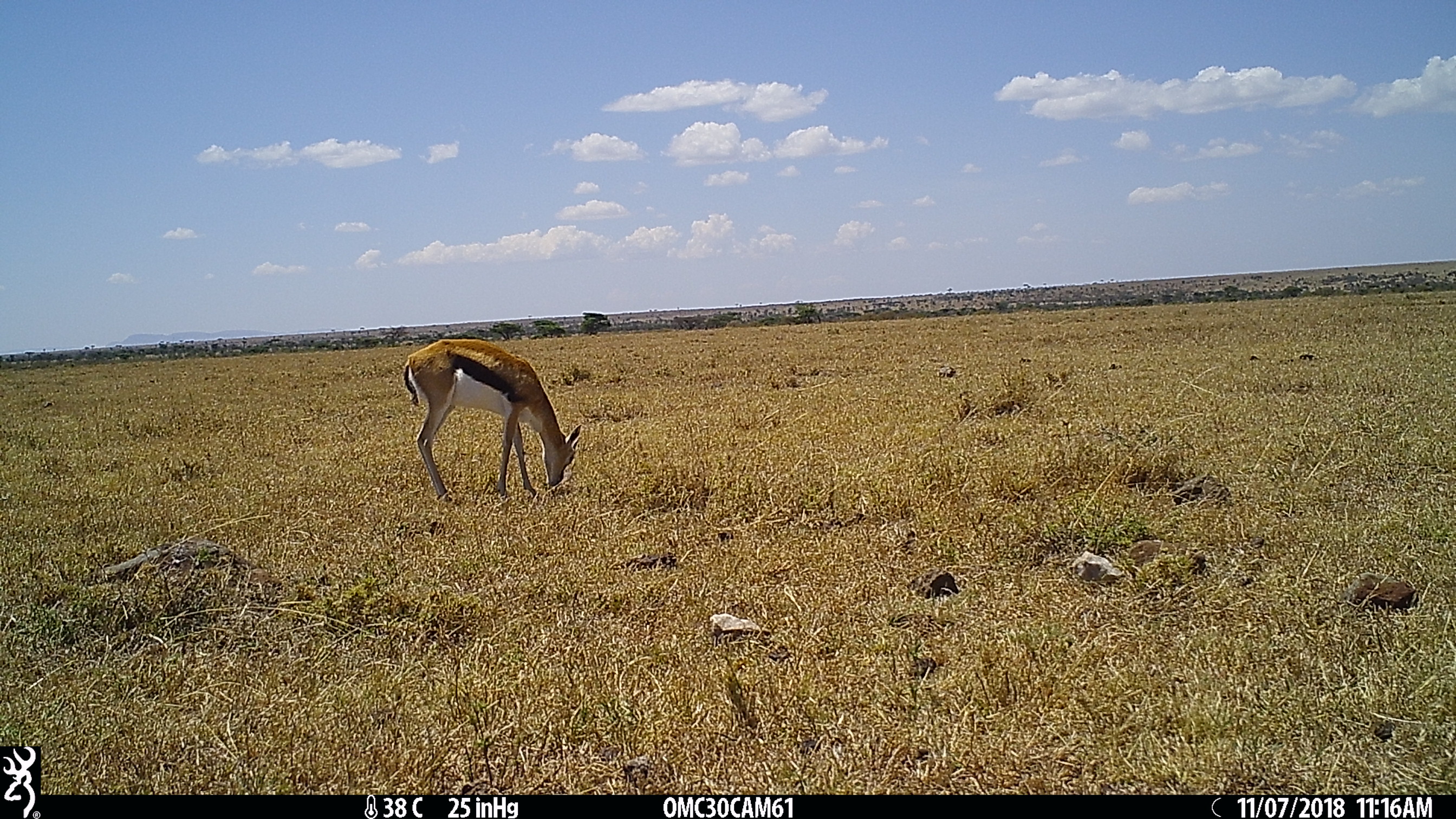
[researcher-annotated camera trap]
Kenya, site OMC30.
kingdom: Animalia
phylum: Chordata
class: Mammalia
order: Artiodactyla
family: Bovidae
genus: Eudorcas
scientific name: Eudorcas thomsonii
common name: thomon's gazelle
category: gazelle thomsons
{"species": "gazelle thomsons (thomon's gazelle) (Eudorcas thomsonii)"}